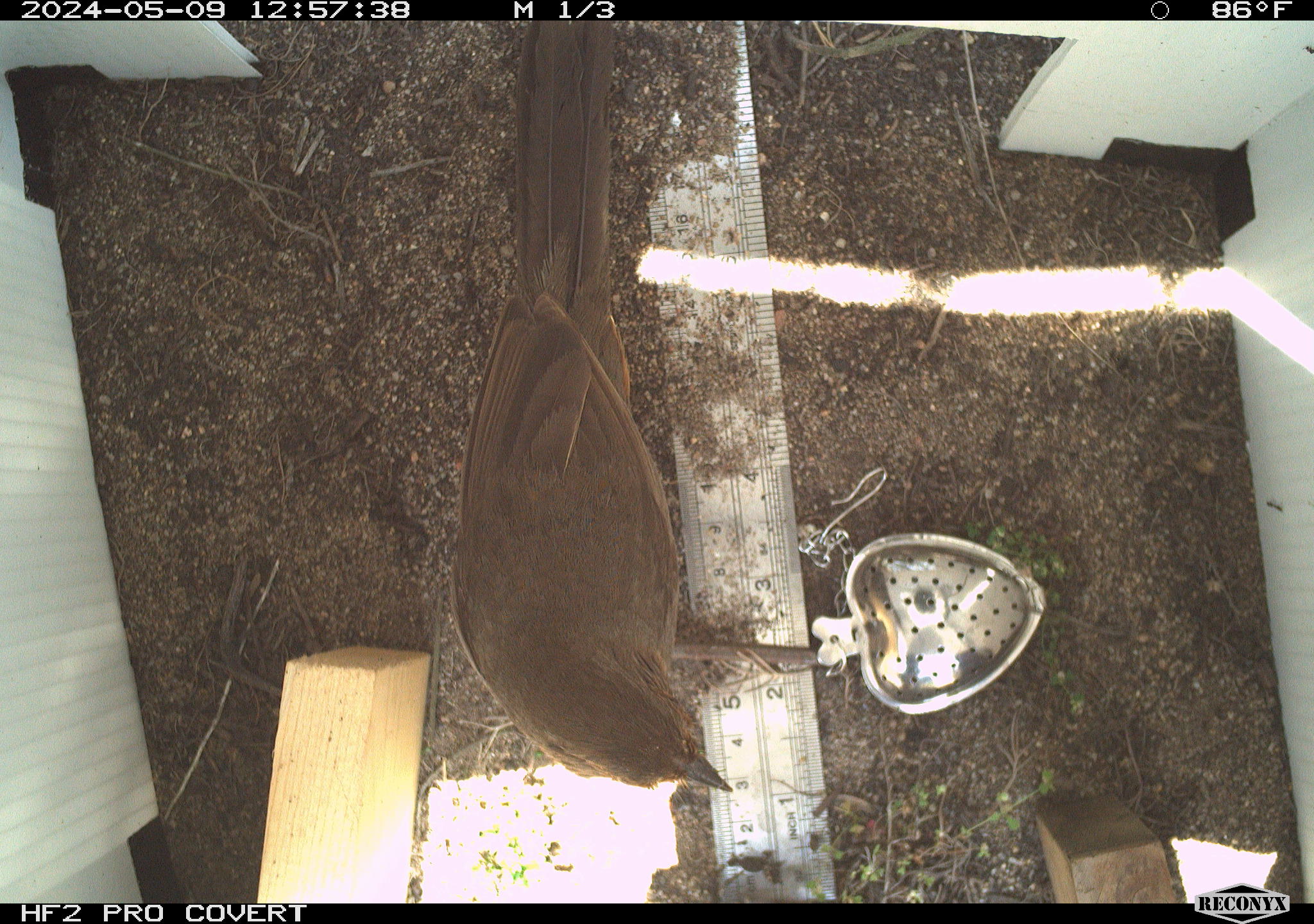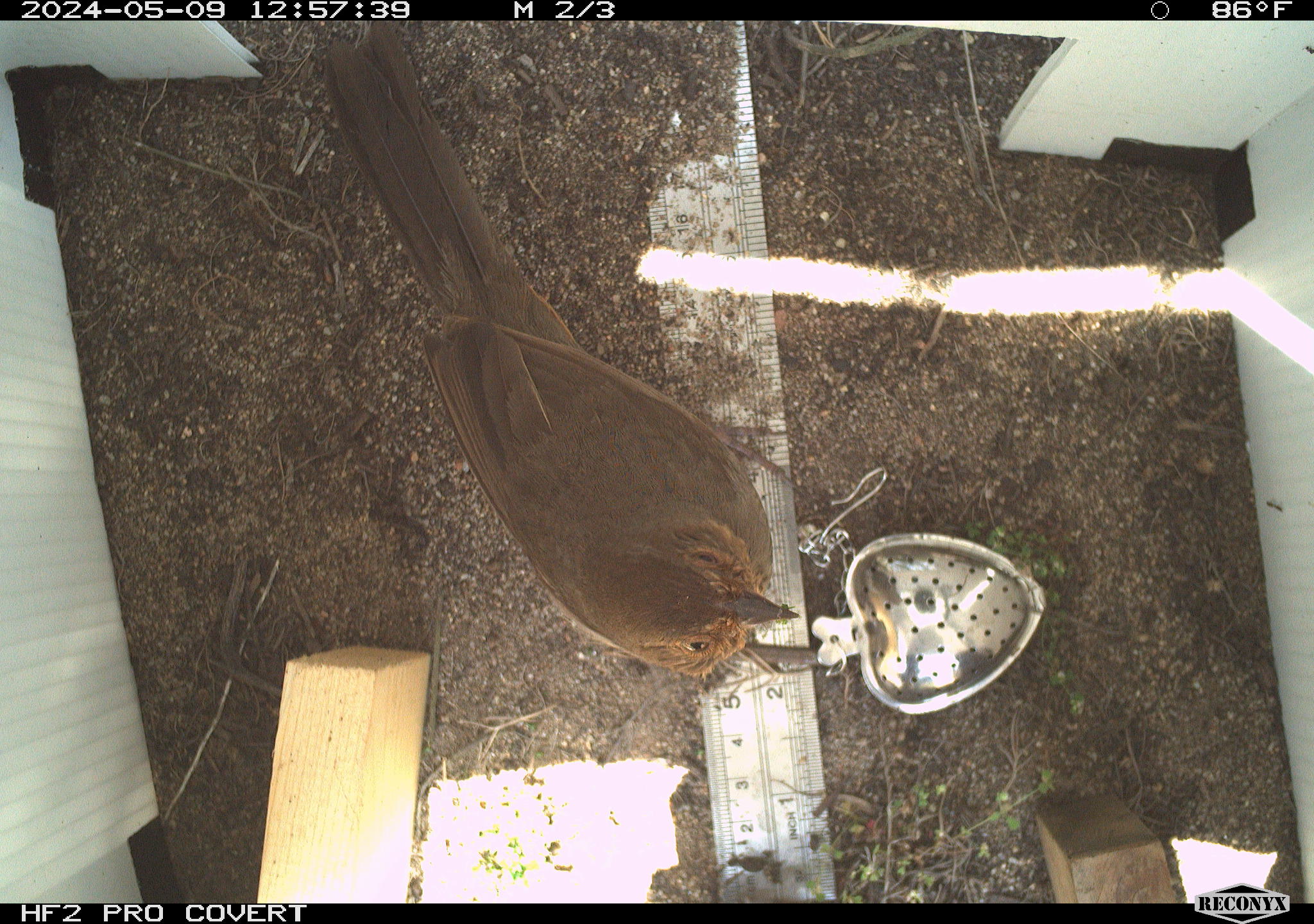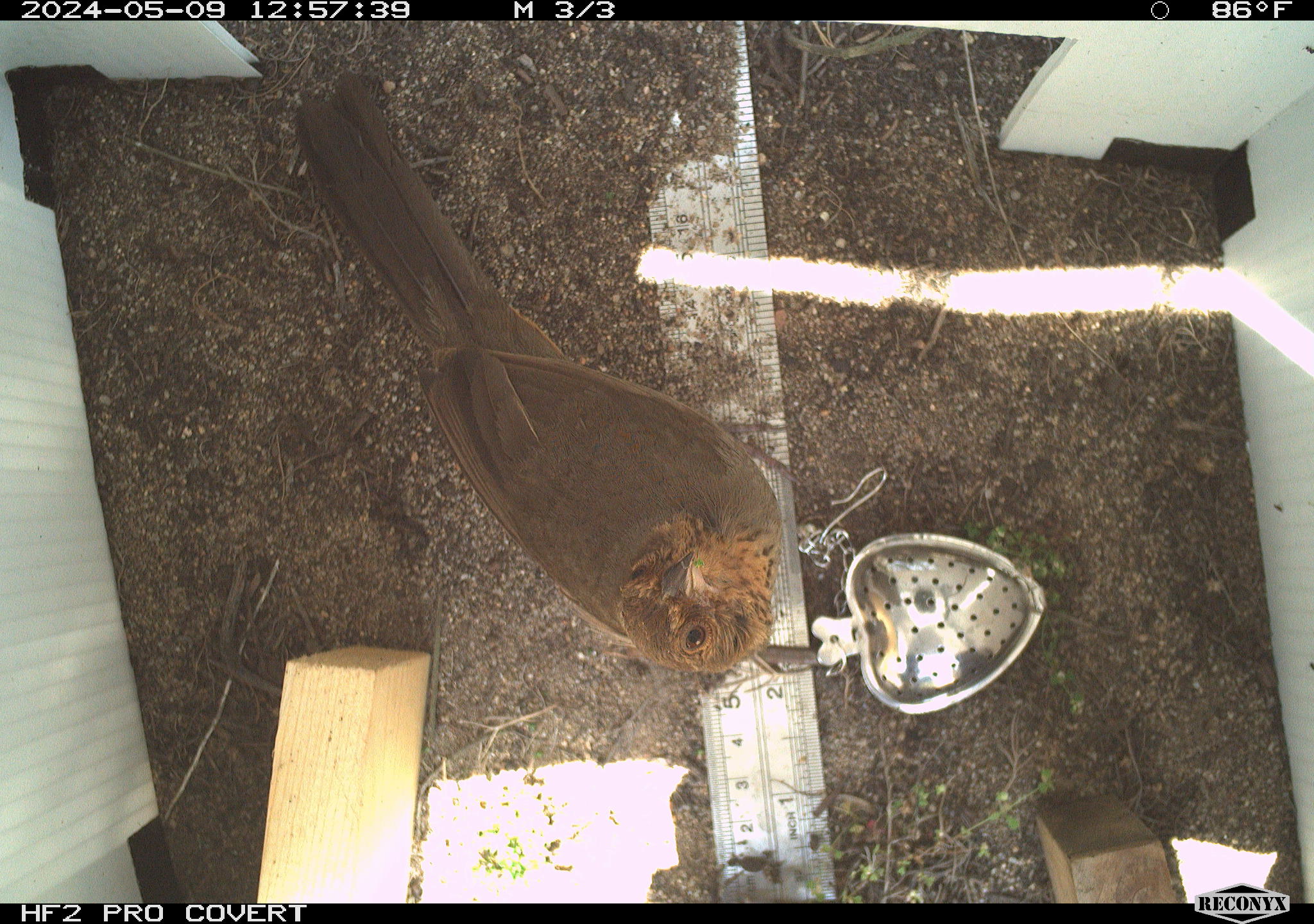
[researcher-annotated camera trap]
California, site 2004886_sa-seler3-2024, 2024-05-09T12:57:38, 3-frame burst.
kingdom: Animalia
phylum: Chordata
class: Aves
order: Passeriformes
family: Passerellidae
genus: Melozone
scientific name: Melozone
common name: ground sparrows and brown towhees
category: melozone species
Melozone species (ground sparrows and brown towhees) (Melozone).